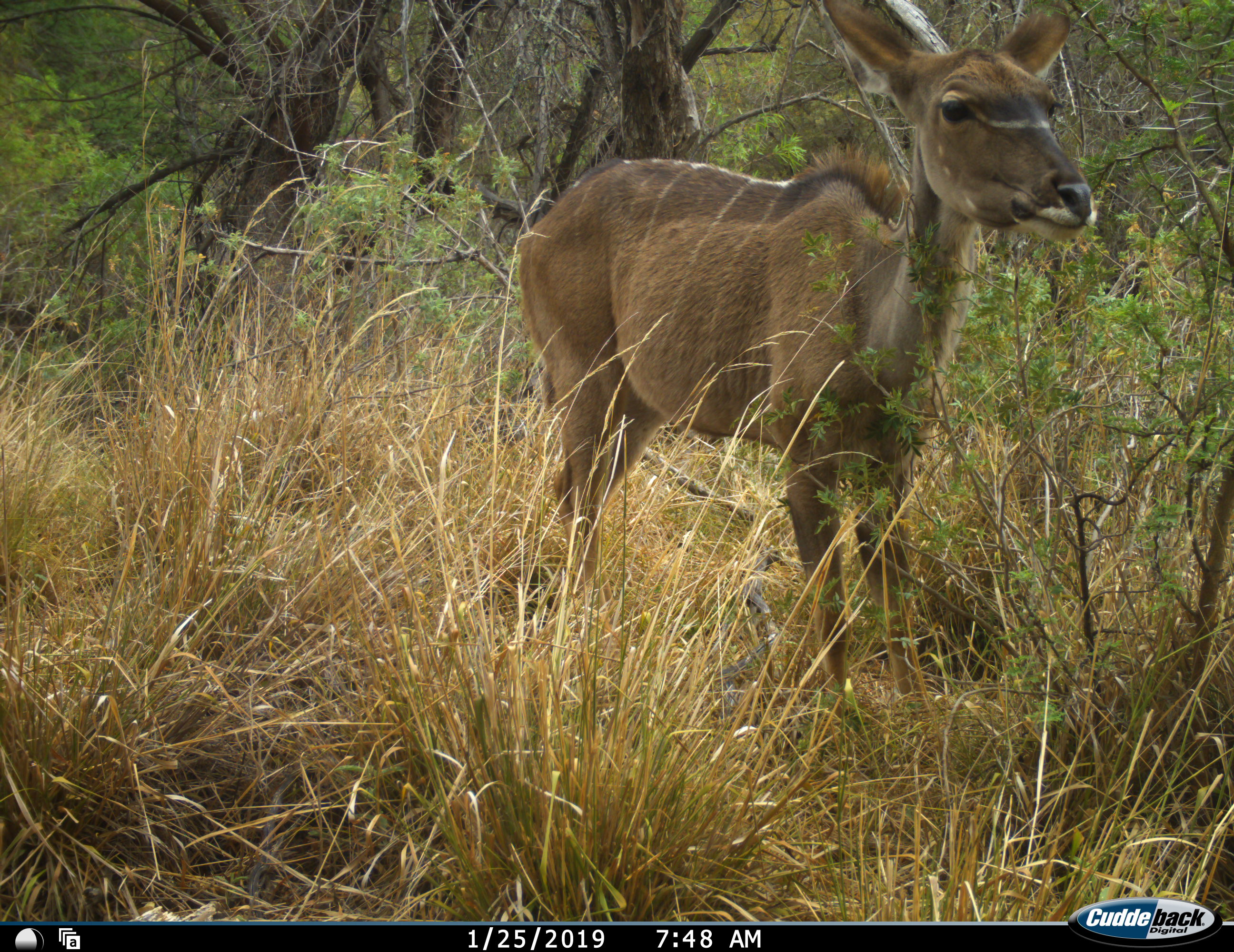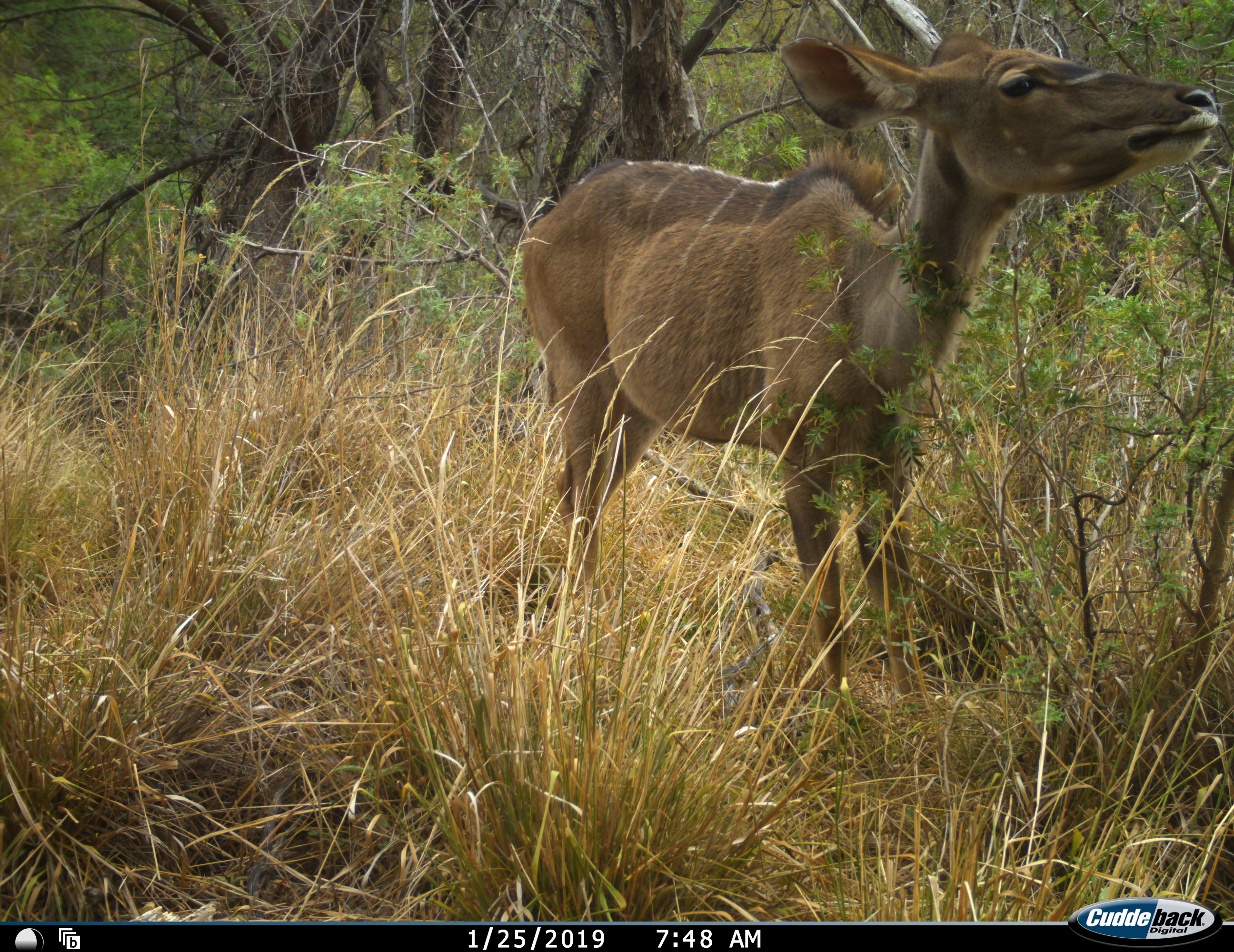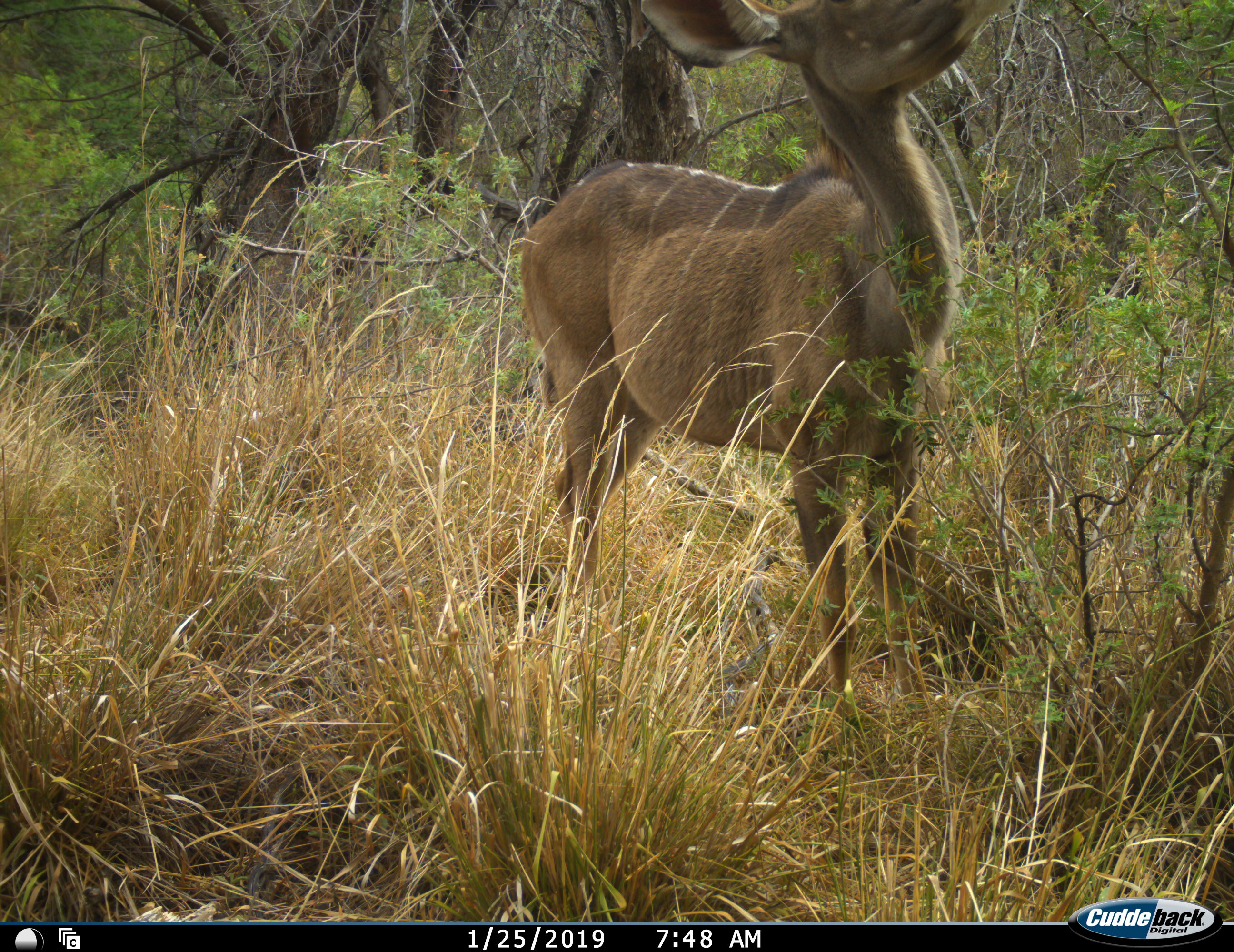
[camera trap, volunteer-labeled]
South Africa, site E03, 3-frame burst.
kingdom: Animalia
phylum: Chordata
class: Mammalia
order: Artiodactyla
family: Bovidae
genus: Tragelaphus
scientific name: Tragelaphus strepsiceros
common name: greater kudu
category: kudu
Kudu (greater kudu) (Tragelaphus strepsiceros), count 1. Behavior (volunteer vote fractions): standing 88%, resting 0%, moving 0%, interacting 0%. Young present (vote fraction): 0%. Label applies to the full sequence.